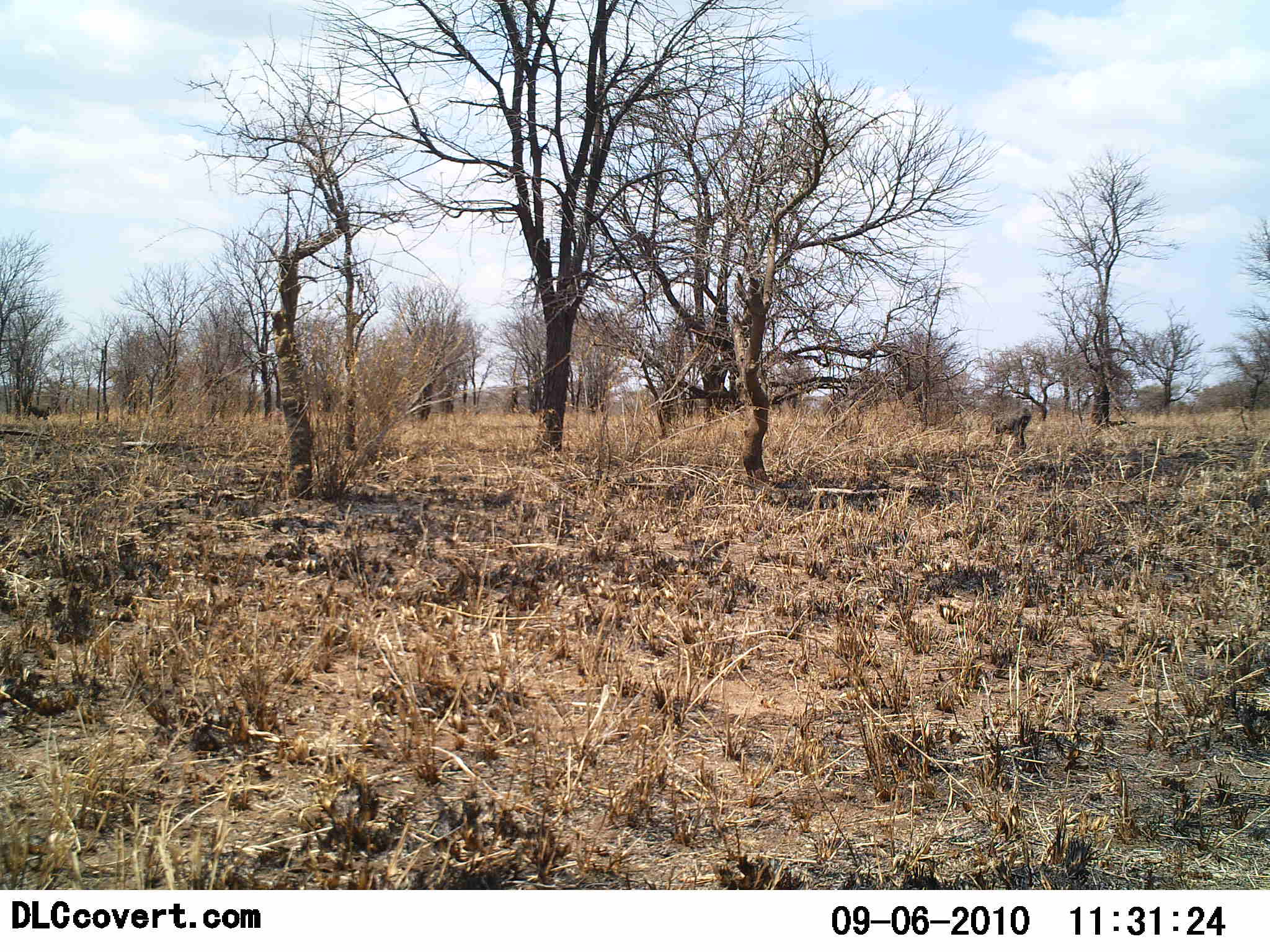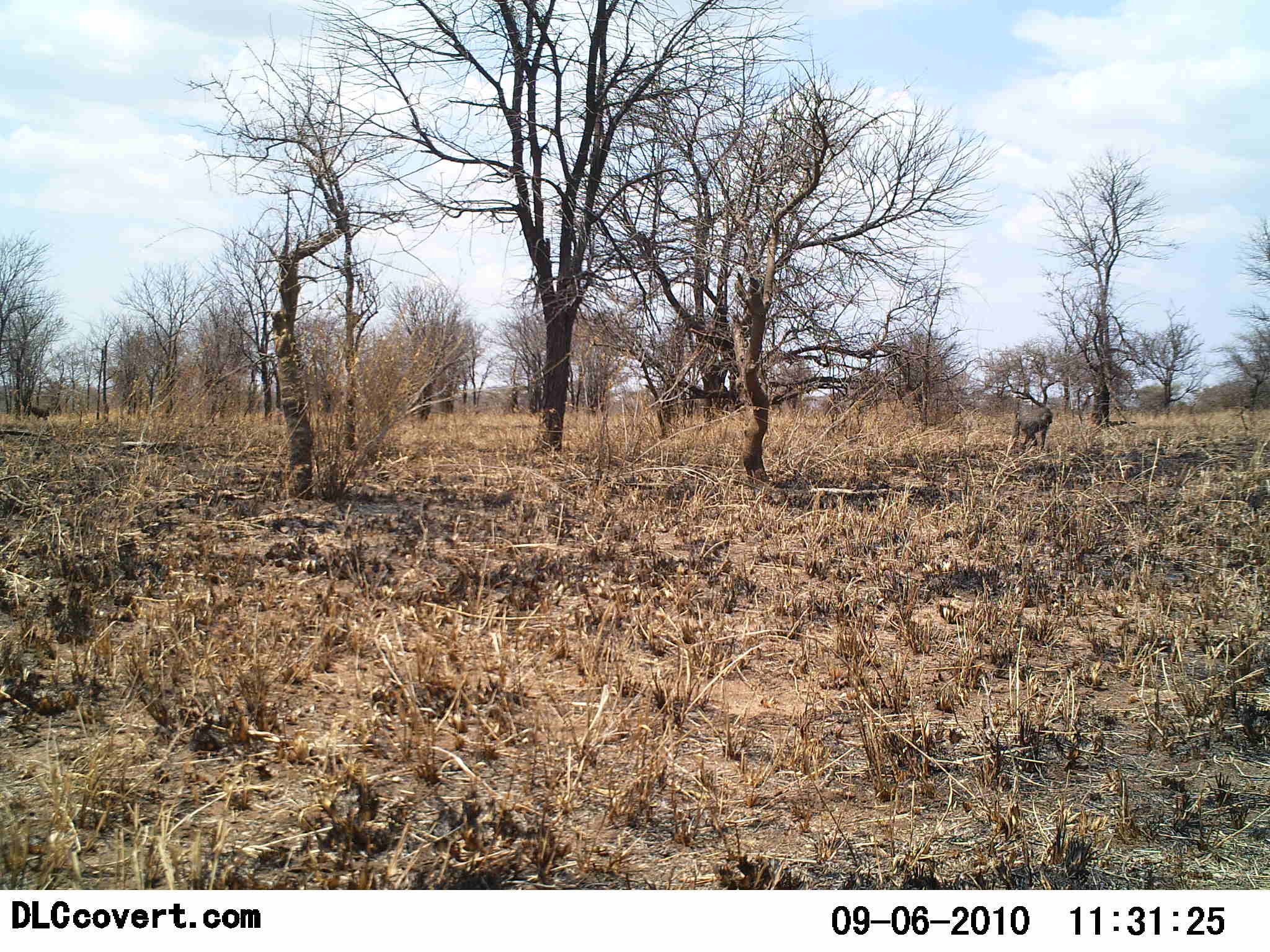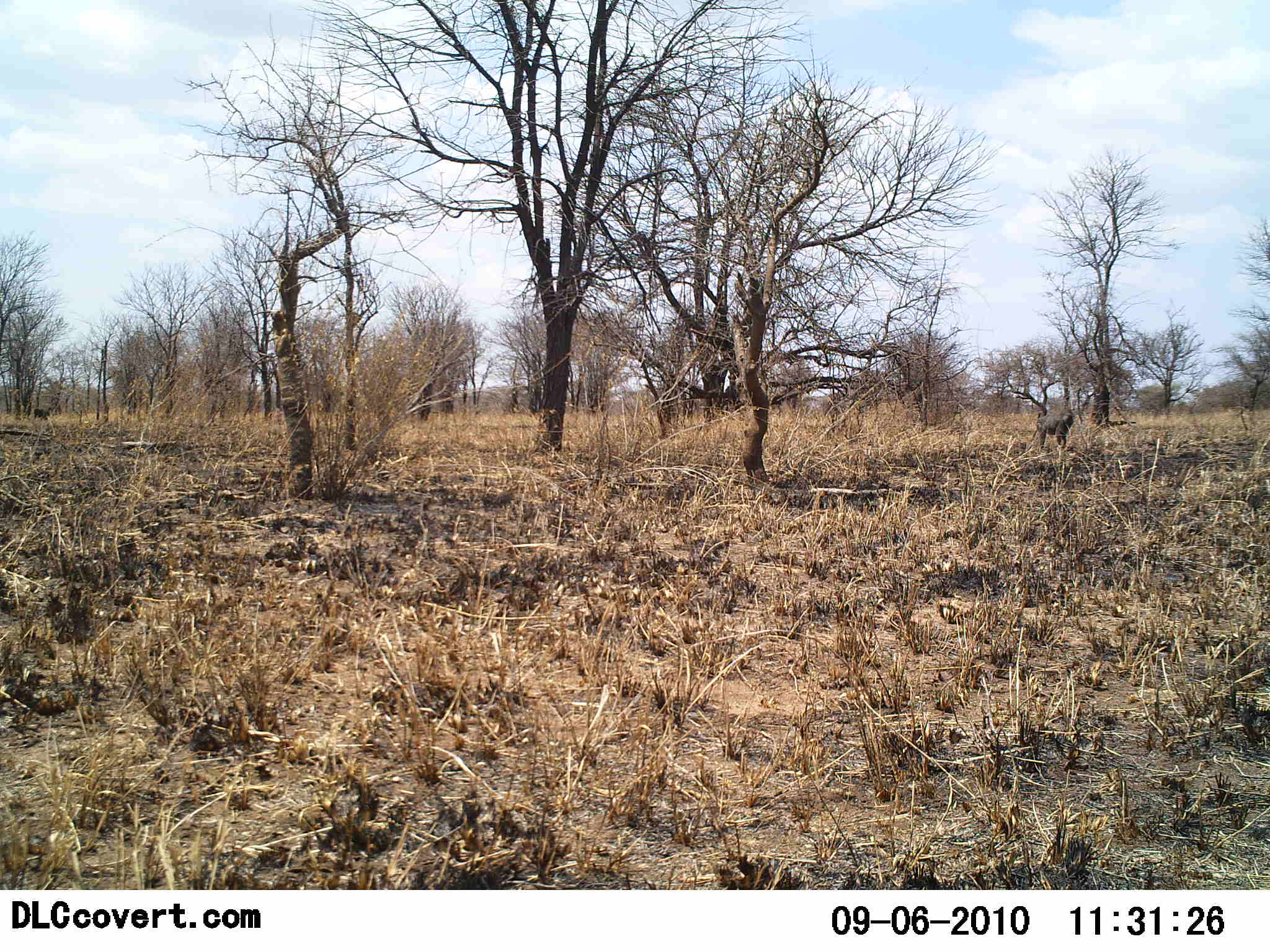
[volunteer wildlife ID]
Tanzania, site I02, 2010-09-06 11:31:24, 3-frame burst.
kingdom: Animalia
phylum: Chordata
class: Mammalia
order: Primates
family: Cercopithecidae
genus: Papio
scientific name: Papio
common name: baboon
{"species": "baboon (Papio)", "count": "1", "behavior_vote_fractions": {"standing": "0%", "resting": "0%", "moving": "100%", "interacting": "0%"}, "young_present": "0%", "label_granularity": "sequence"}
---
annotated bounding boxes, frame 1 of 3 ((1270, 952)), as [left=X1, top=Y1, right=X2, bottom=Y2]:
animal: [left=991, top=407, right=1032, bottom=451]; [left=32, top=395, right=63, bottom=417]; [left=28, top=406, right=52, bottom=422]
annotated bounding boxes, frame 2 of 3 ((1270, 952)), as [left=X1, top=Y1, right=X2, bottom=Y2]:
animal: [left=1011, top=406, right=1053, bottom=450]; [left=34, top=395, right=64, bottom=417]; [left=29, top=406, right=54, bottom=422]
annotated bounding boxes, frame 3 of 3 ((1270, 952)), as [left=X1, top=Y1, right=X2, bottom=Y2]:
animal: [left=1031, top=410, right=1074, bottom=452]; [left=42, top=401, right=61, bottom=416]; [left=33, top=408, right=49, bottom=422]